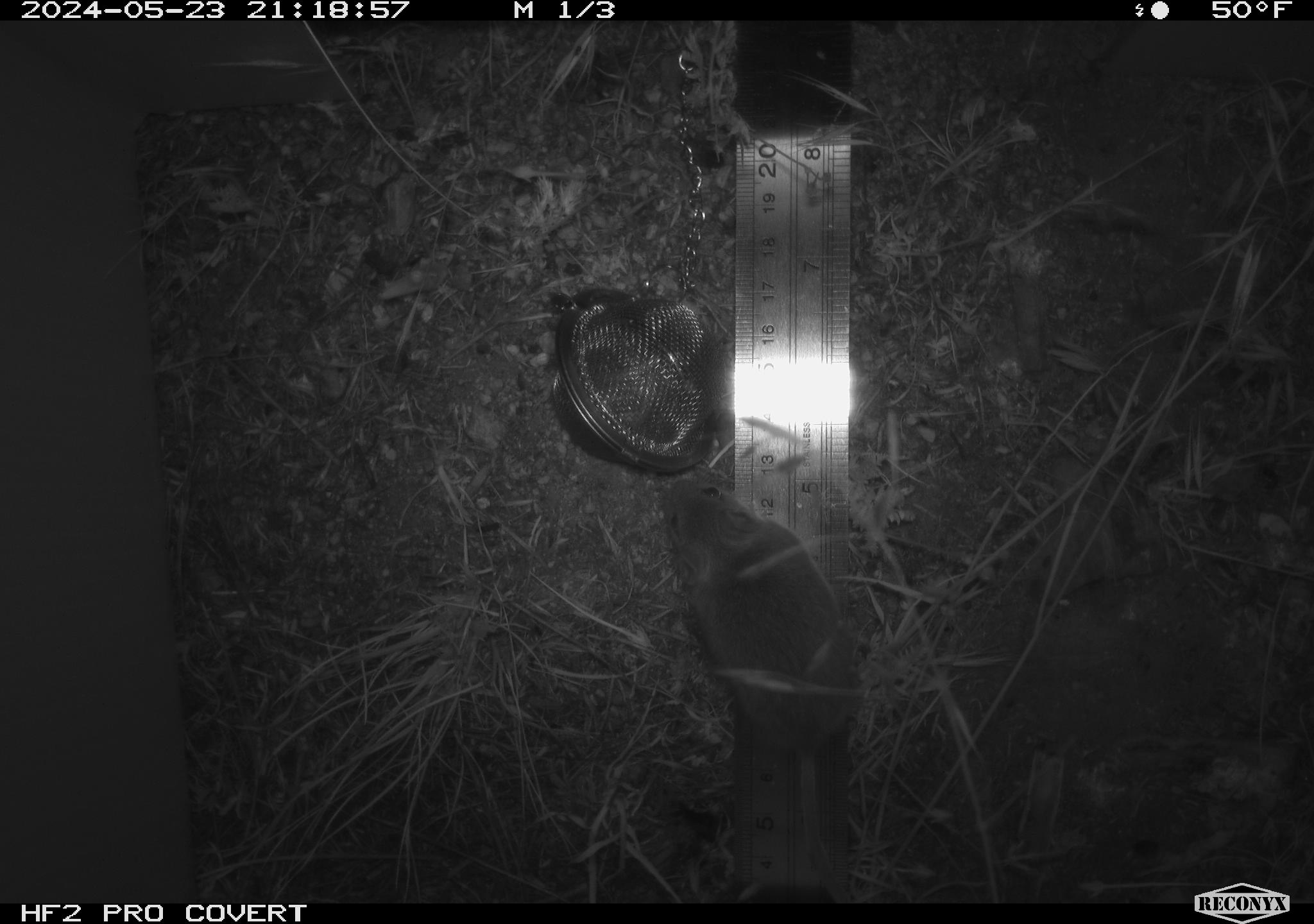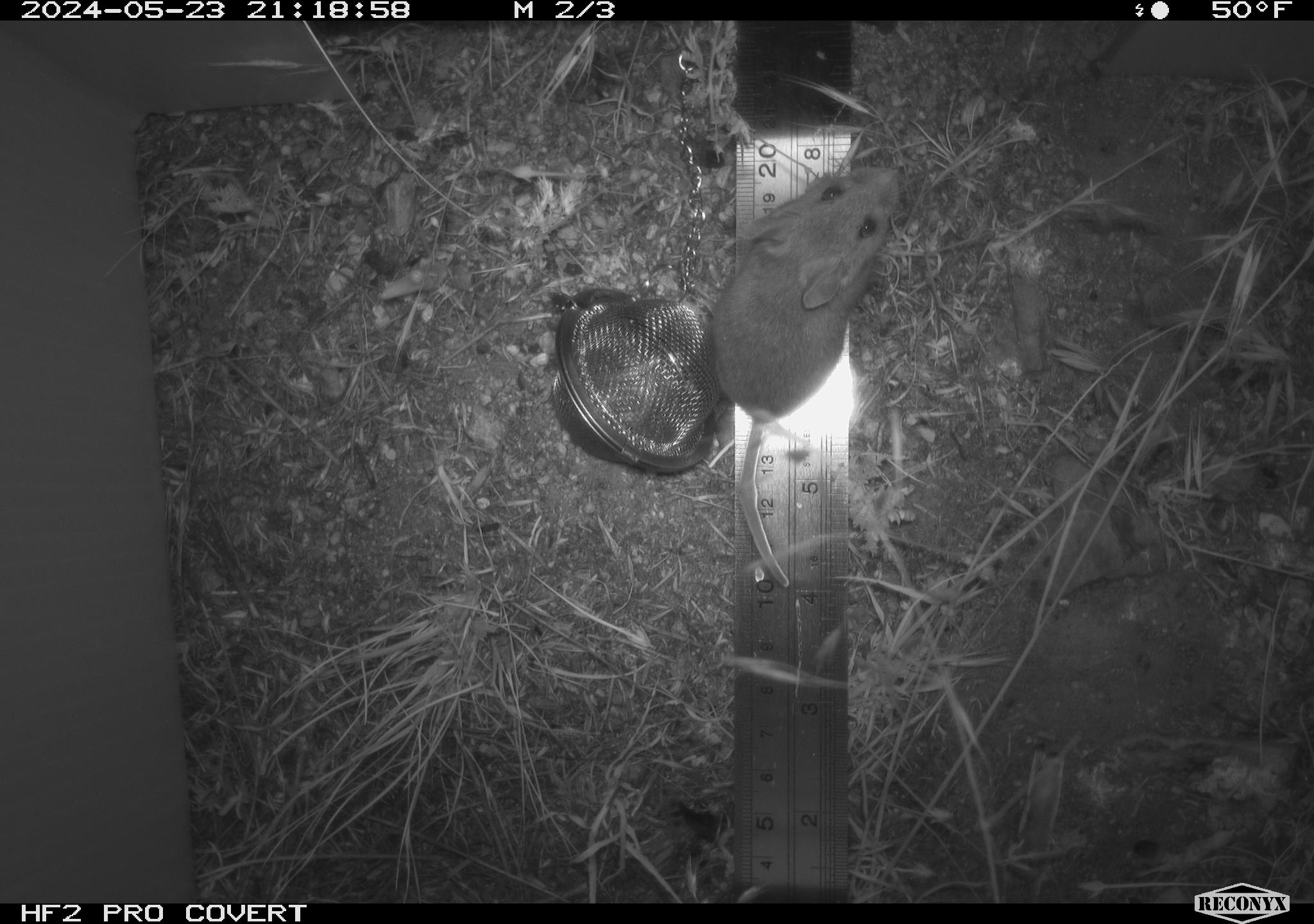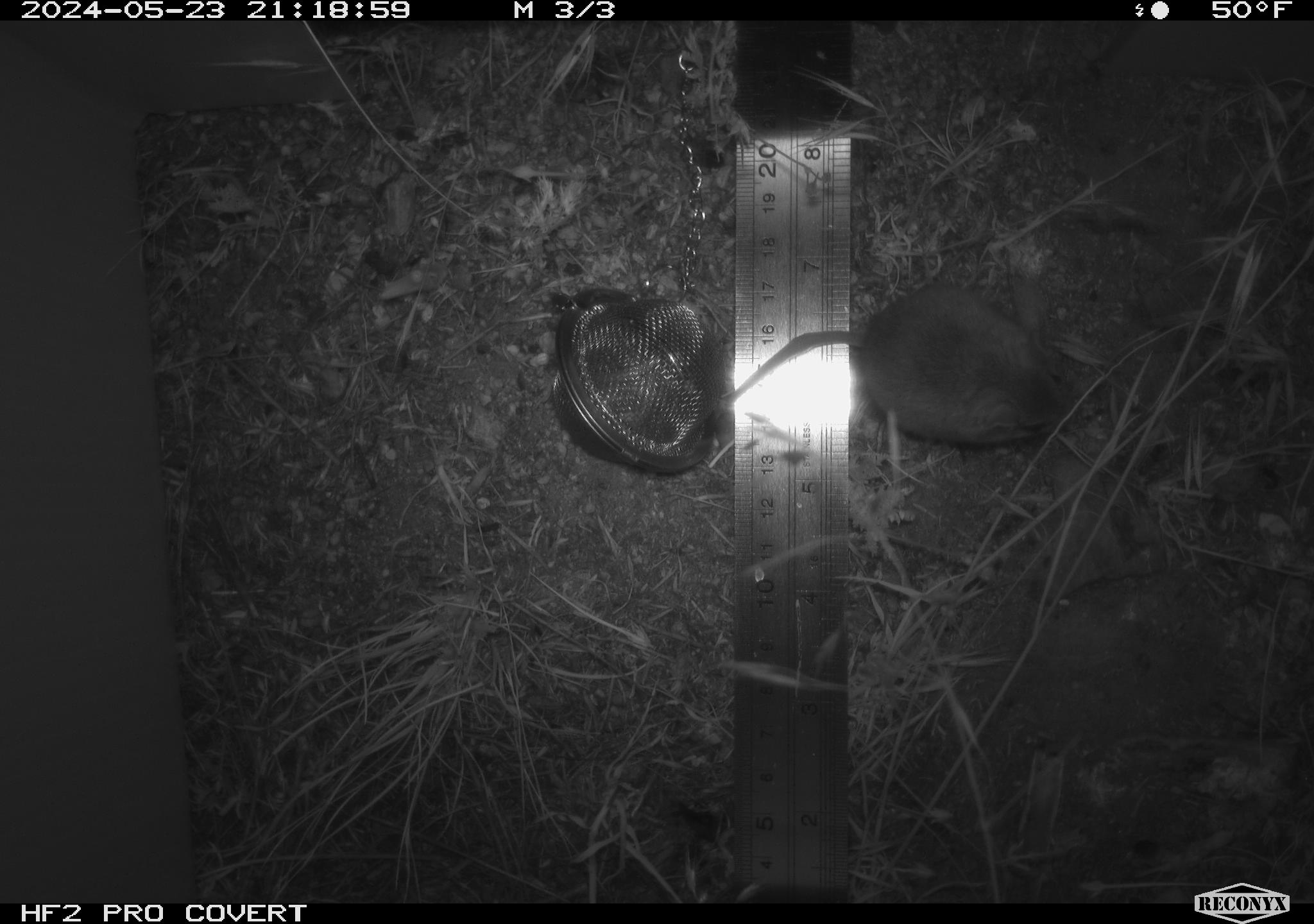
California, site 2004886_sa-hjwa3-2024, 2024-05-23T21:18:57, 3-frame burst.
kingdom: Animalia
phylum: Chordata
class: Mammalia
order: Rodentia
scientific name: Rodentia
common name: rodent